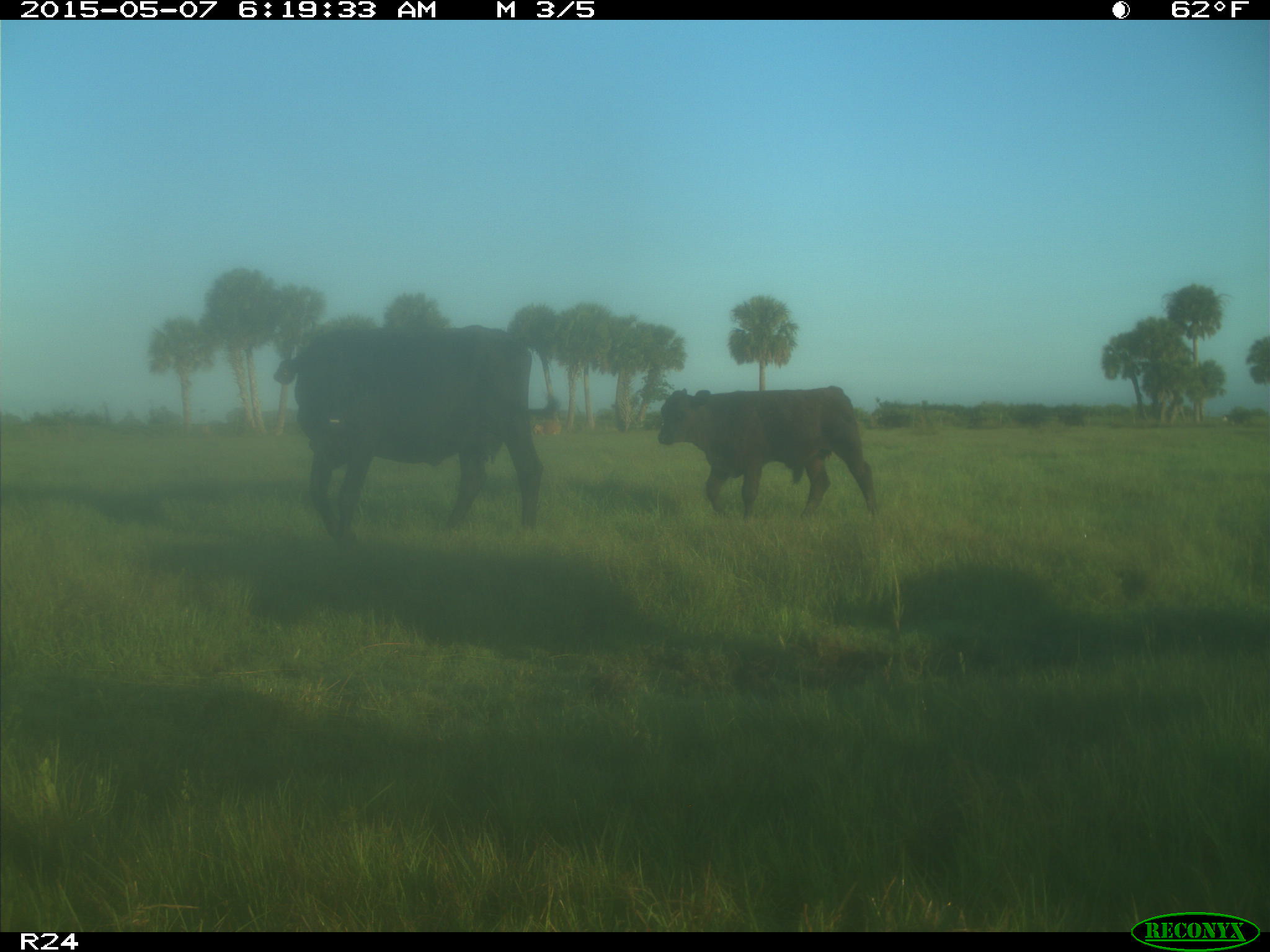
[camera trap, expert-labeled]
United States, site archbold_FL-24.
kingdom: Animalia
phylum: Chordata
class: Mammalia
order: Artiodactyla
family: Bovidae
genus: Bos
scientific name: Bos taurus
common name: domestic cow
Bos taurus (domestic cow).